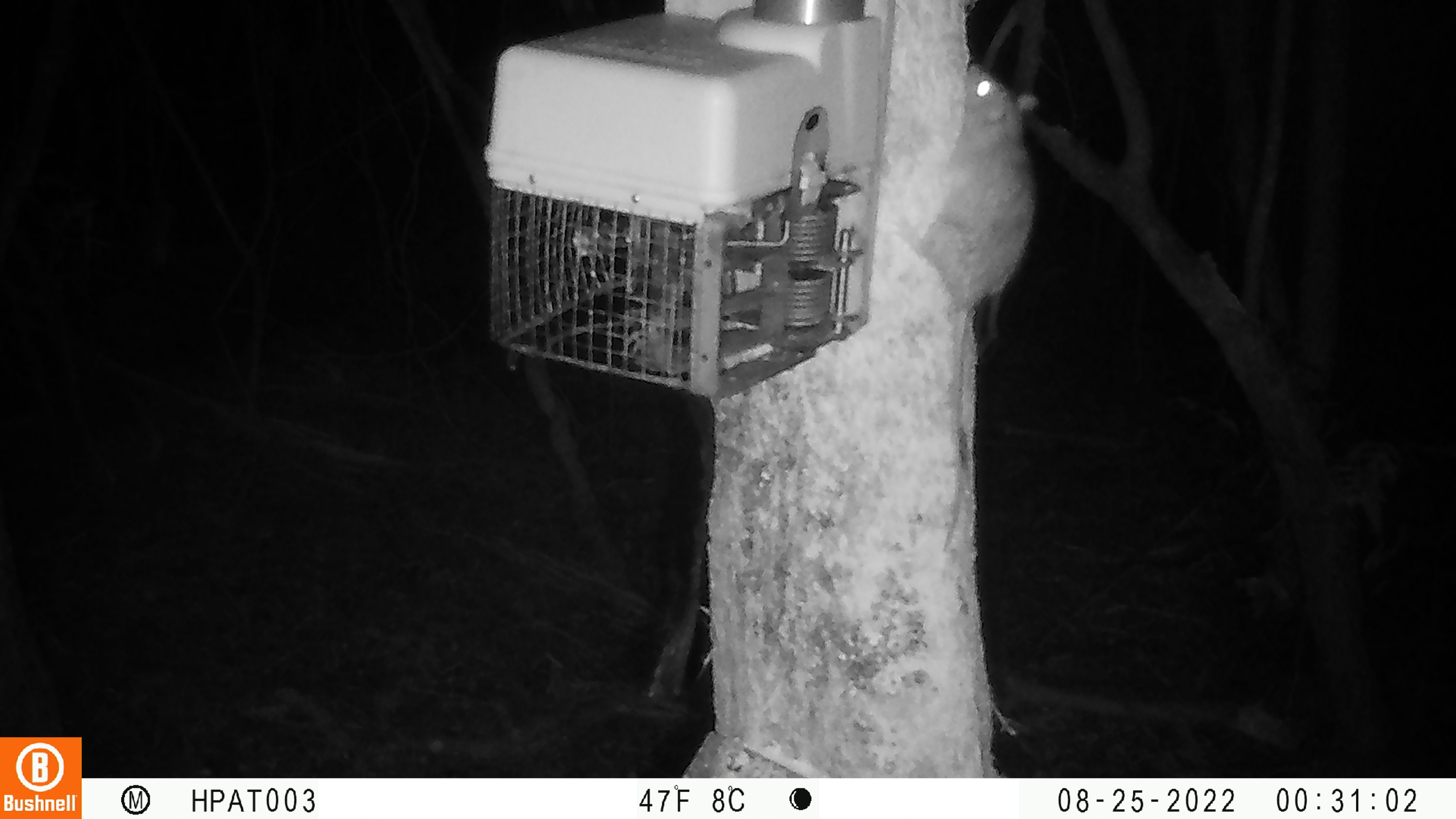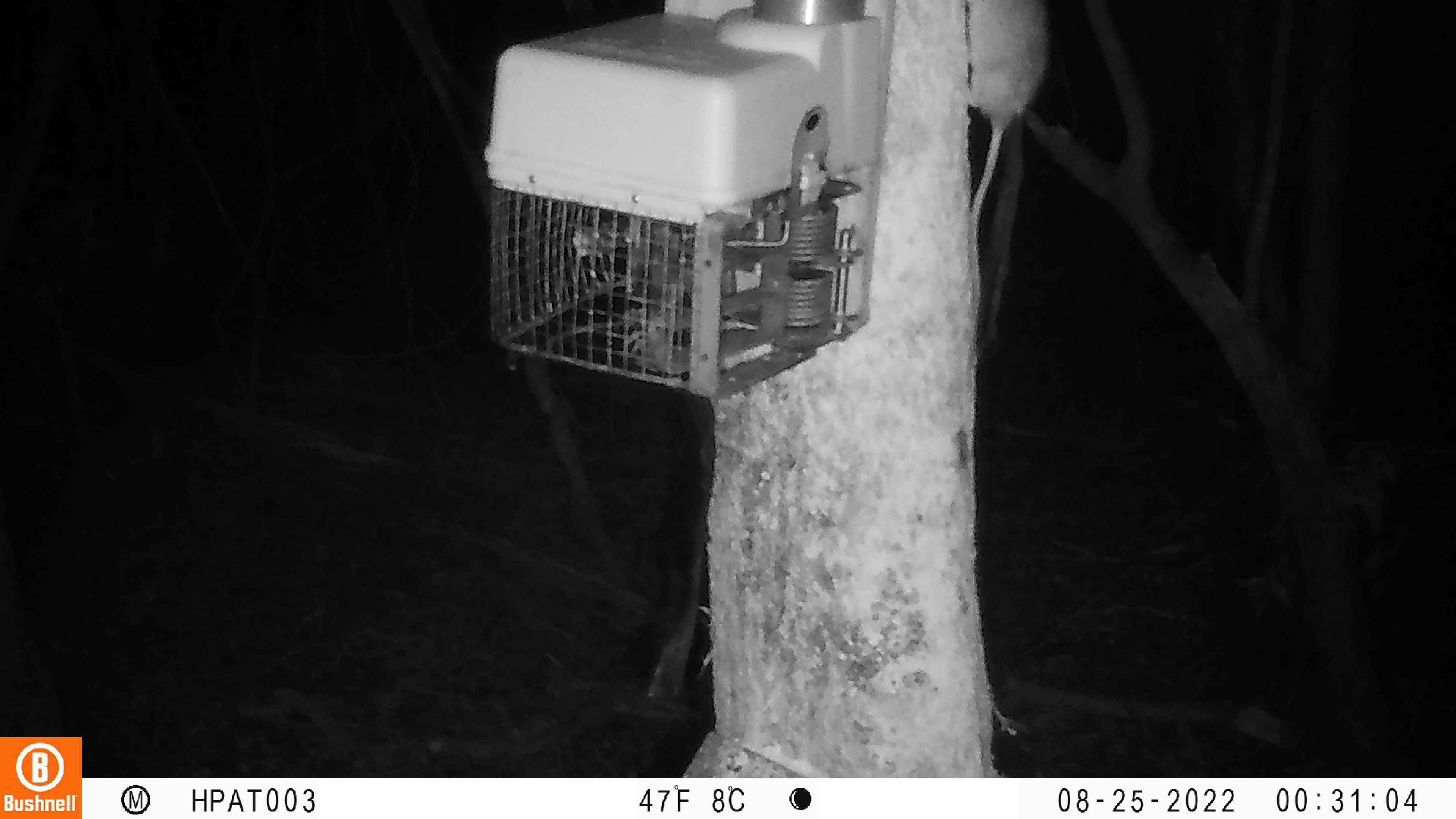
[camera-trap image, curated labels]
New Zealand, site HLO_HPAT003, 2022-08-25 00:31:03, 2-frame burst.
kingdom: Animalia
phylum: Chordata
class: Mammalia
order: Rodentia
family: Muridae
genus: Rattus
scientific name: Rattus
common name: rat